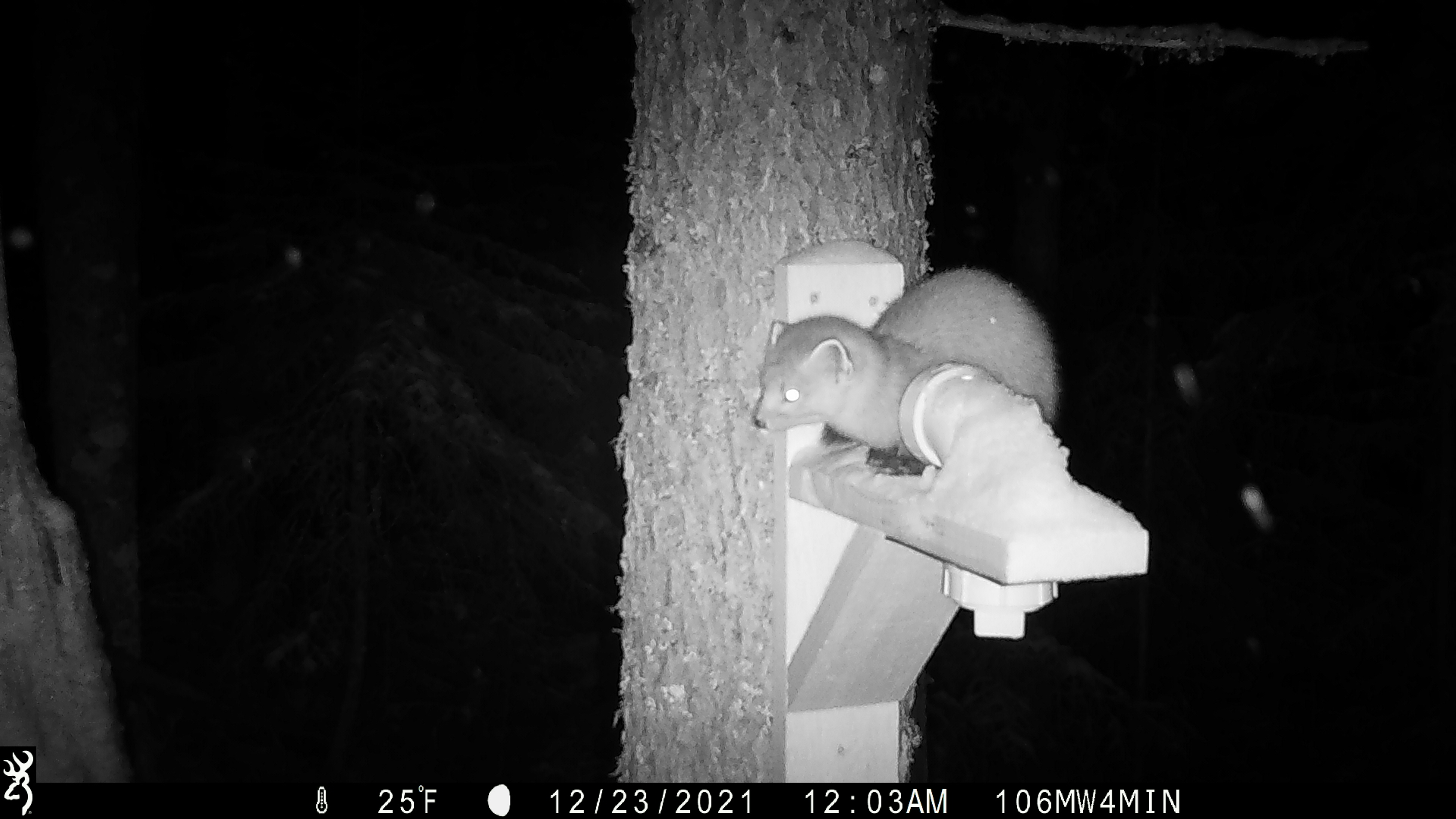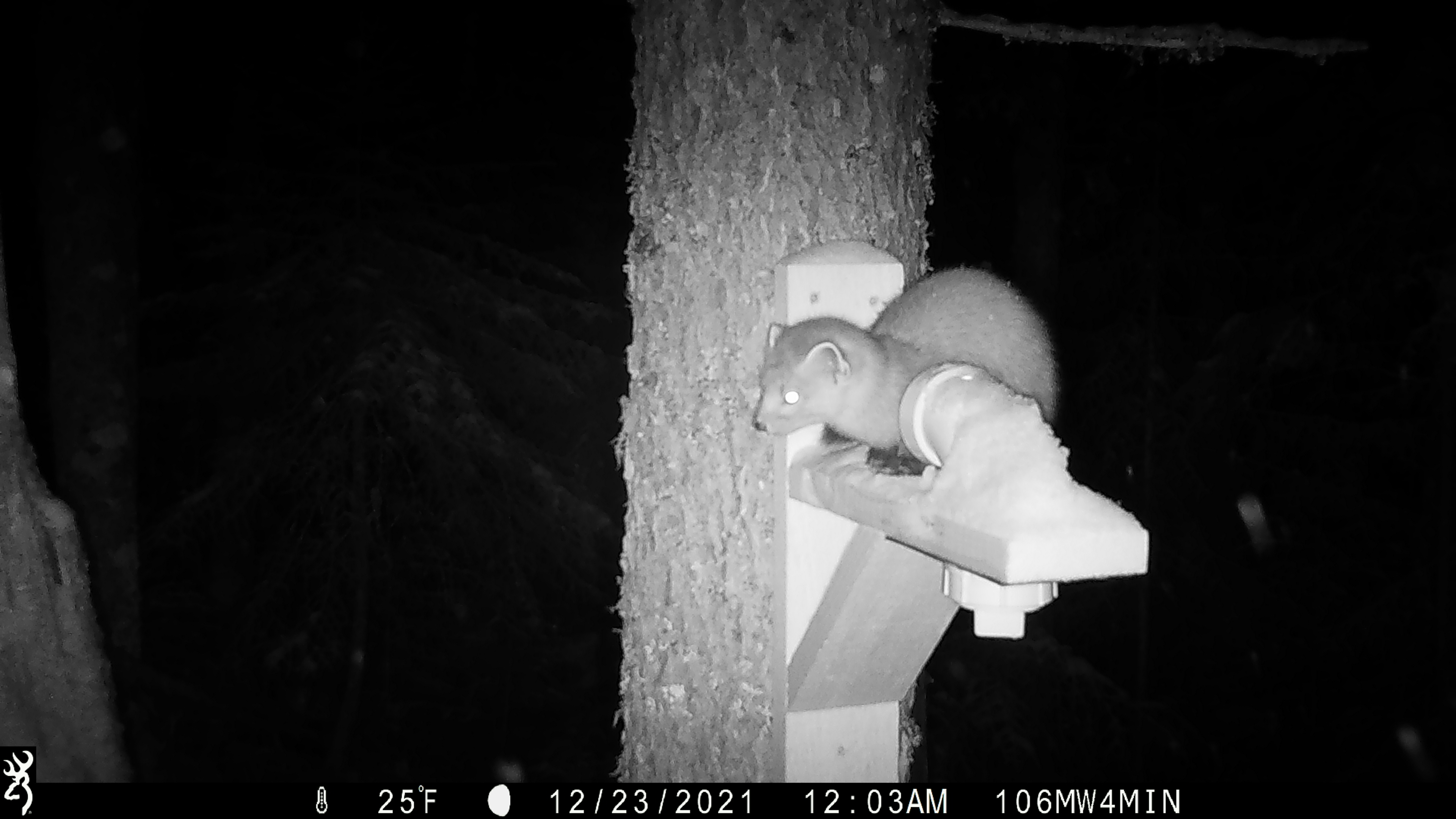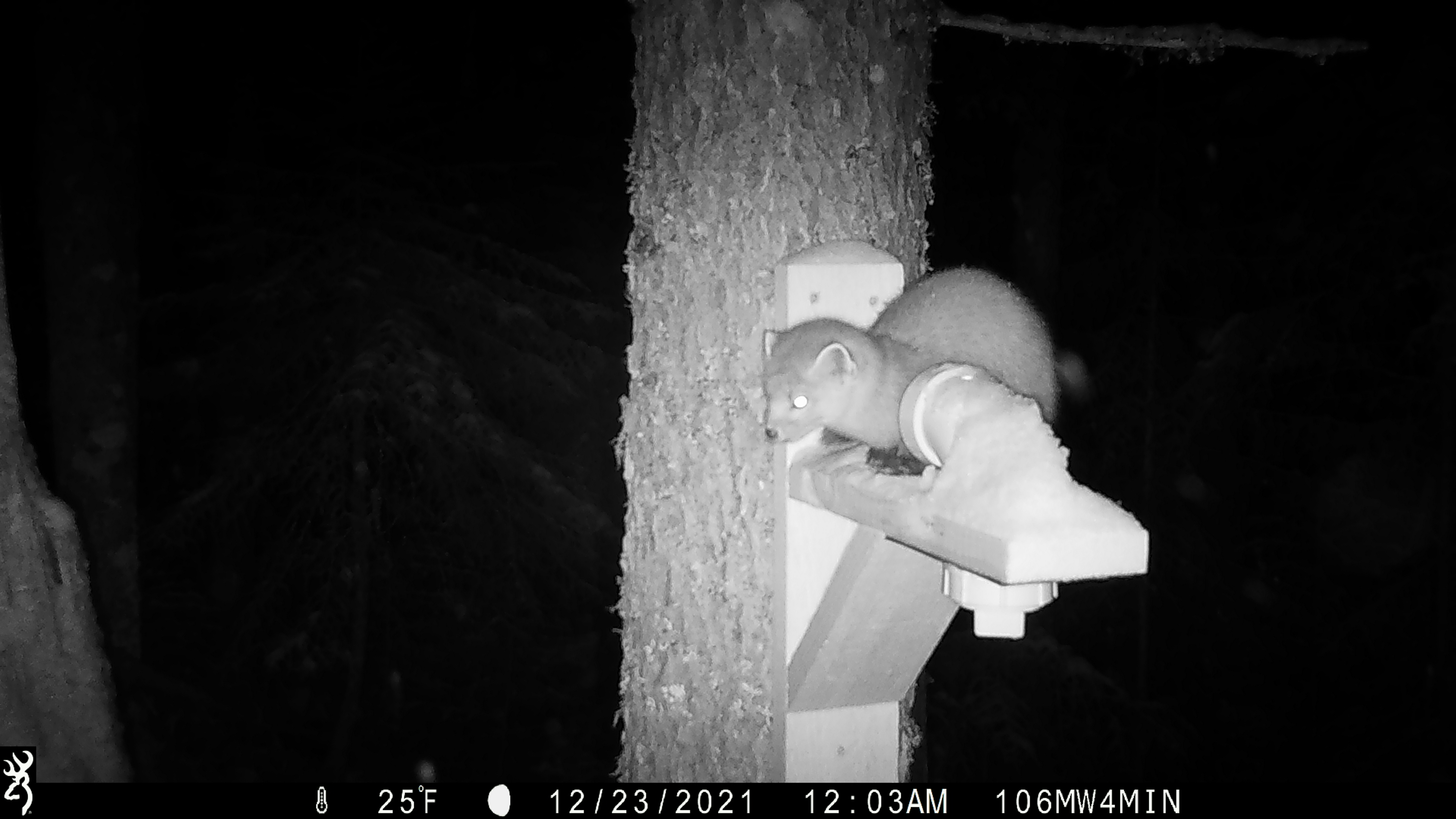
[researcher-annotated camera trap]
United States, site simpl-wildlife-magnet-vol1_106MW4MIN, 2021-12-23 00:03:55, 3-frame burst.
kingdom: Animalia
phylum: Chordata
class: Mammalia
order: Carnivora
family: Mustelidae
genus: Martes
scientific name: Martes americana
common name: american marten